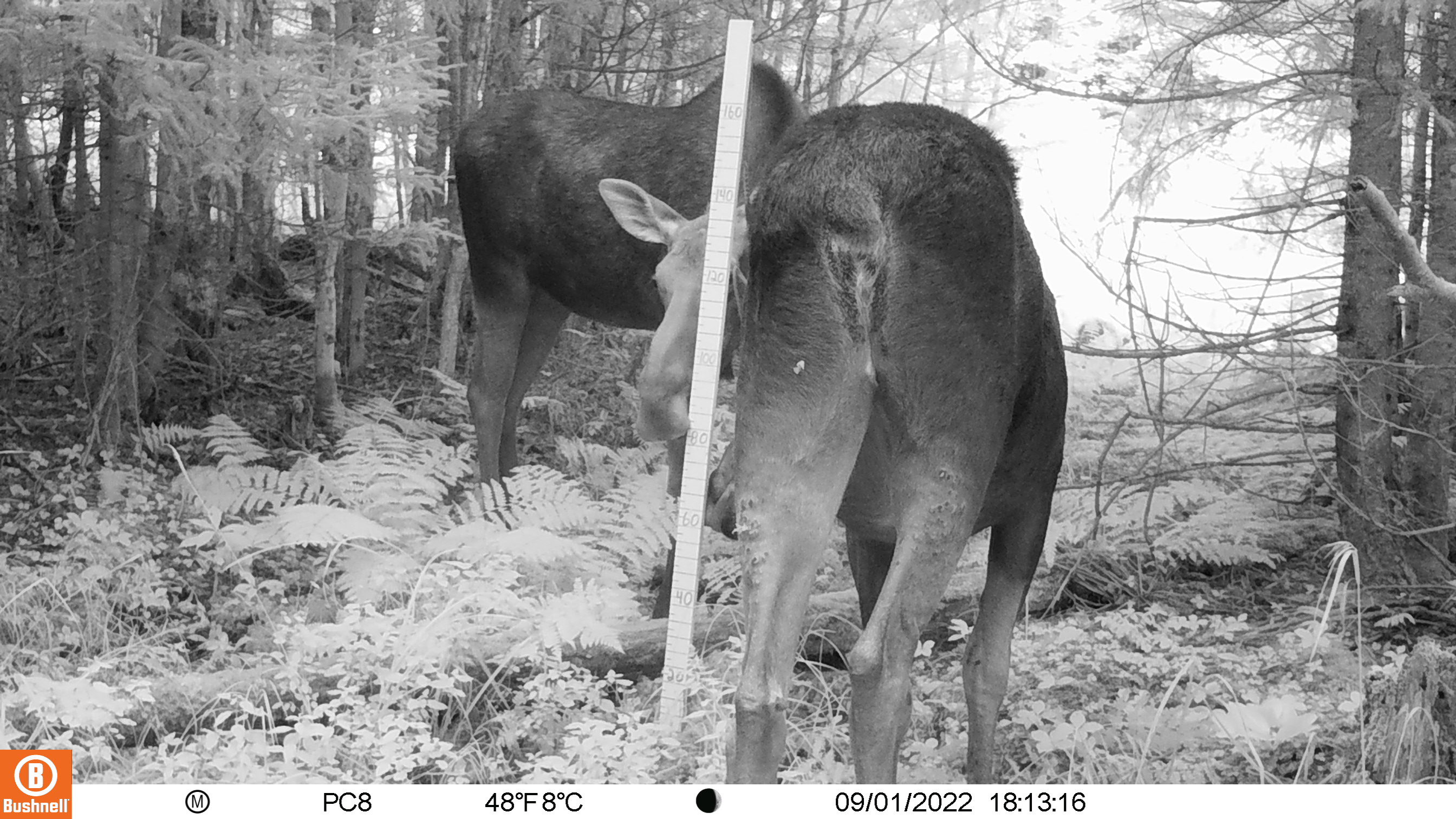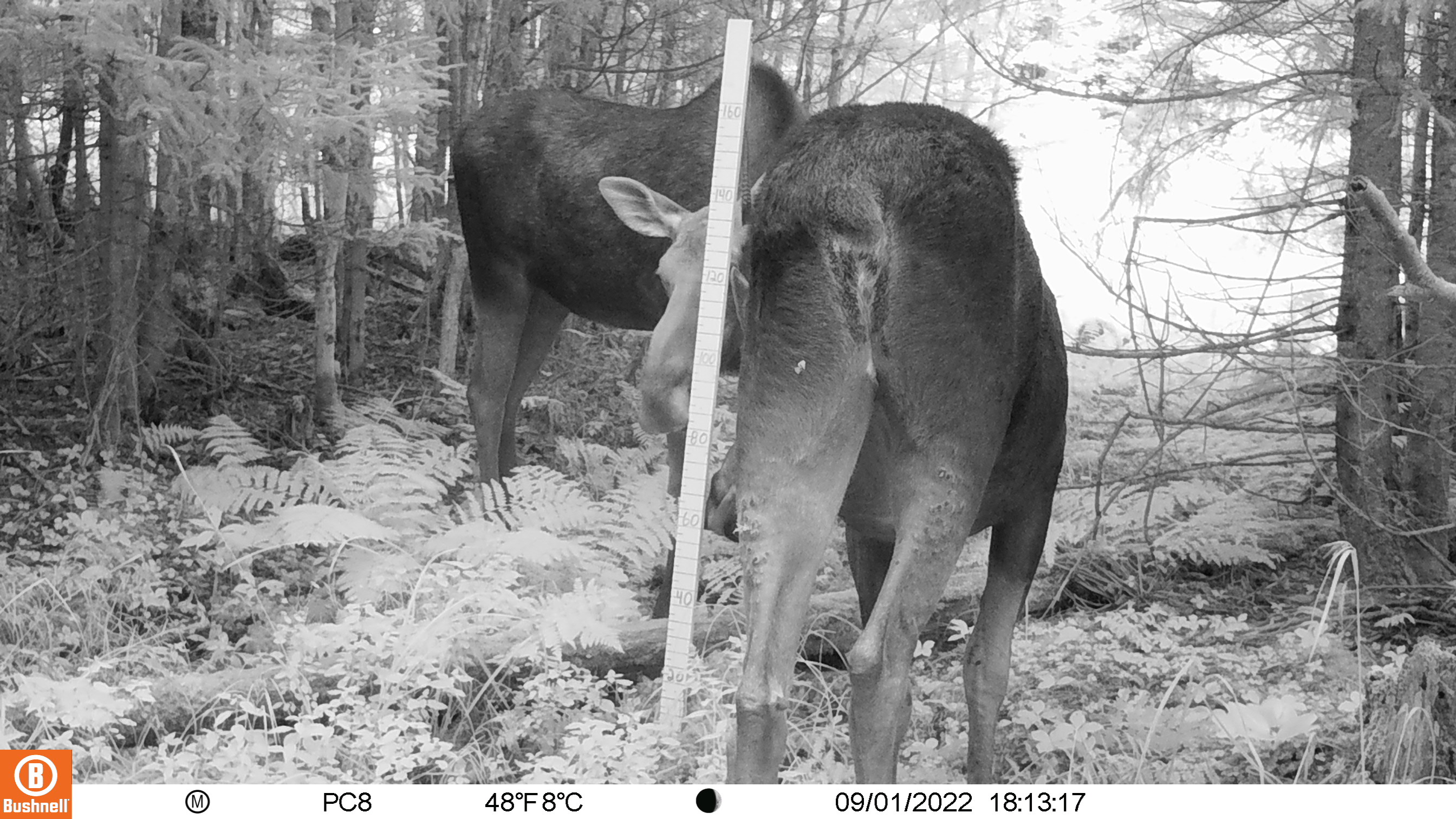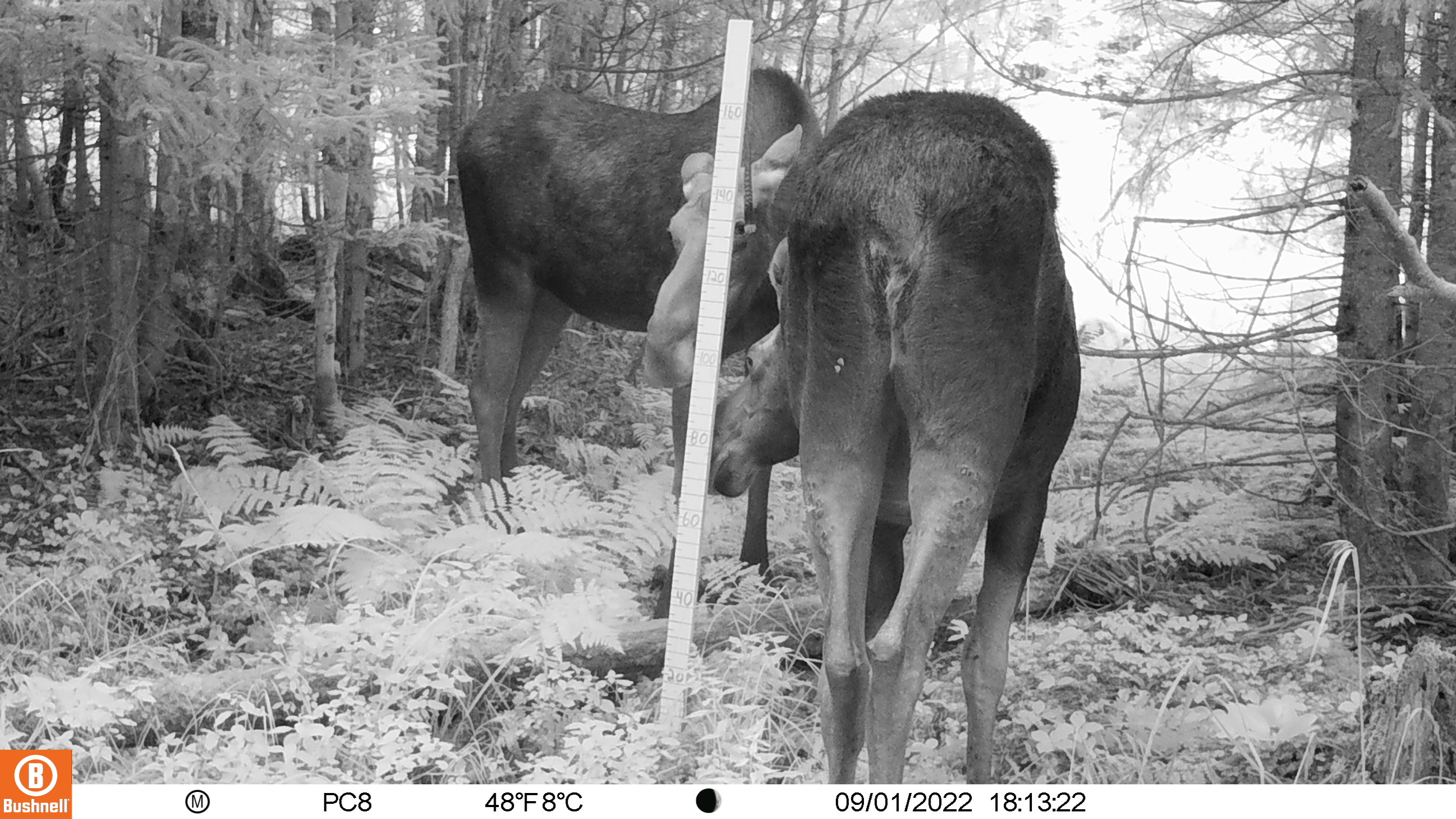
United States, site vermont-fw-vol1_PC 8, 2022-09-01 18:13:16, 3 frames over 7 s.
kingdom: Animalia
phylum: Chordata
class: Mammalia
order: Artiodactyla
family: Cervidae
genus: Alces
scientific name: Alces alces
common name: moose